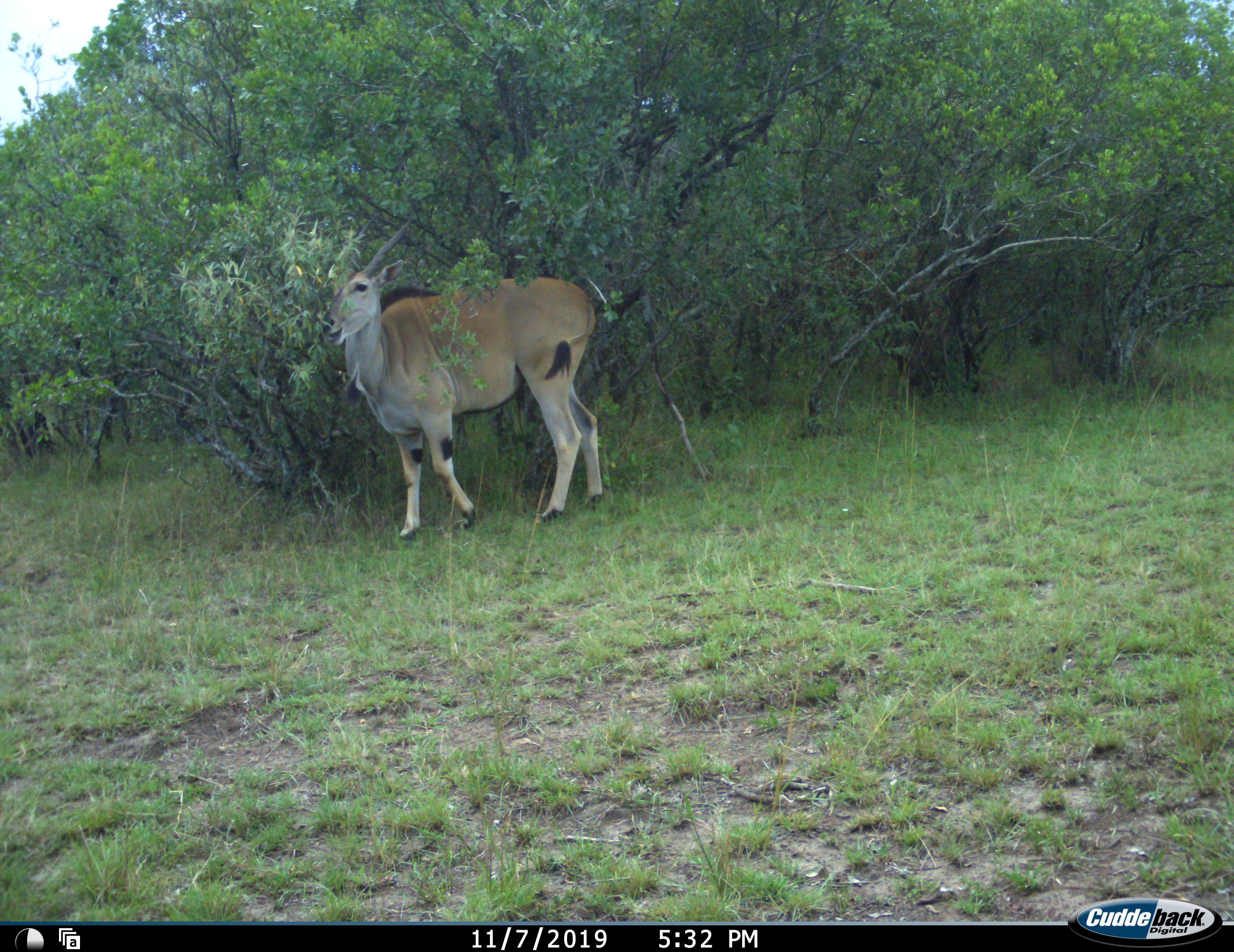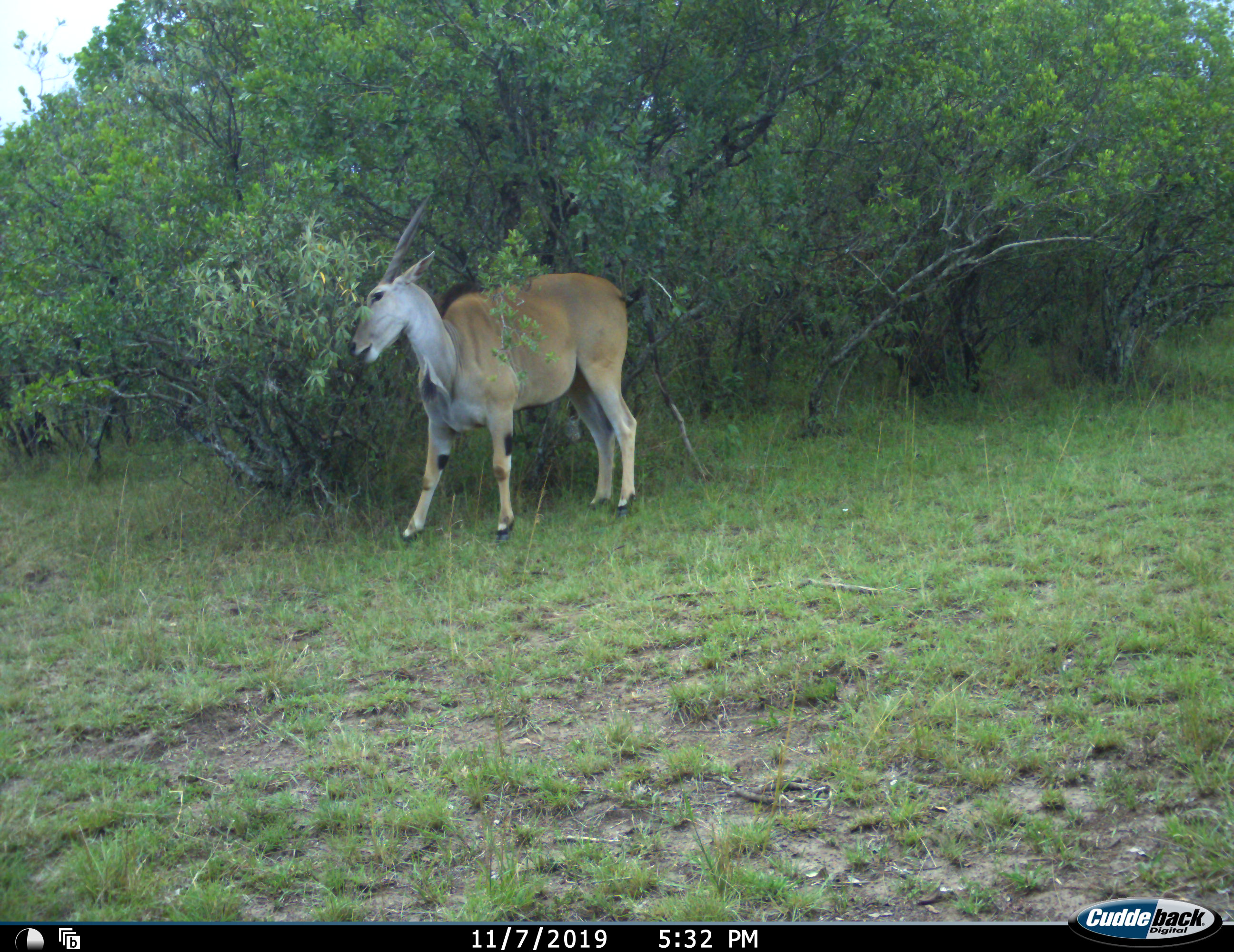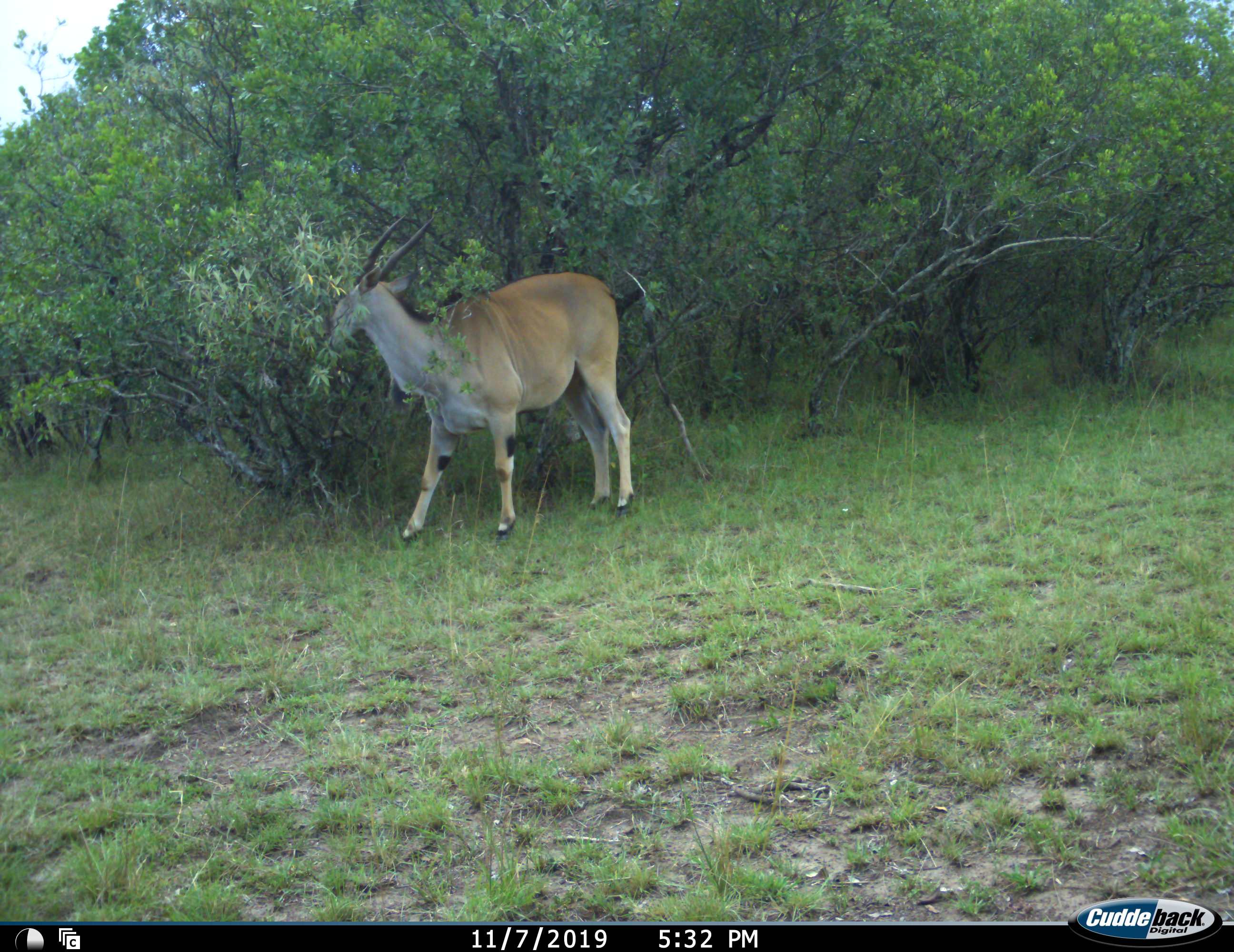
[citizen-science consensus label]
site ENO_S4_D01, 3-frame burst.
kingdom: Animalia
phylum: Chordata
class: Mammalia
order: Artiodactyla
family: Bovidae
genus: Tragelaphus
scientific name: Tragelaphus oryx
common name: eland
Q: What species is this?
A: Eland (Tragelaphus oryx).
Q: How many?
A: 1.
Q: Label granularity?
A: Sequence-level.